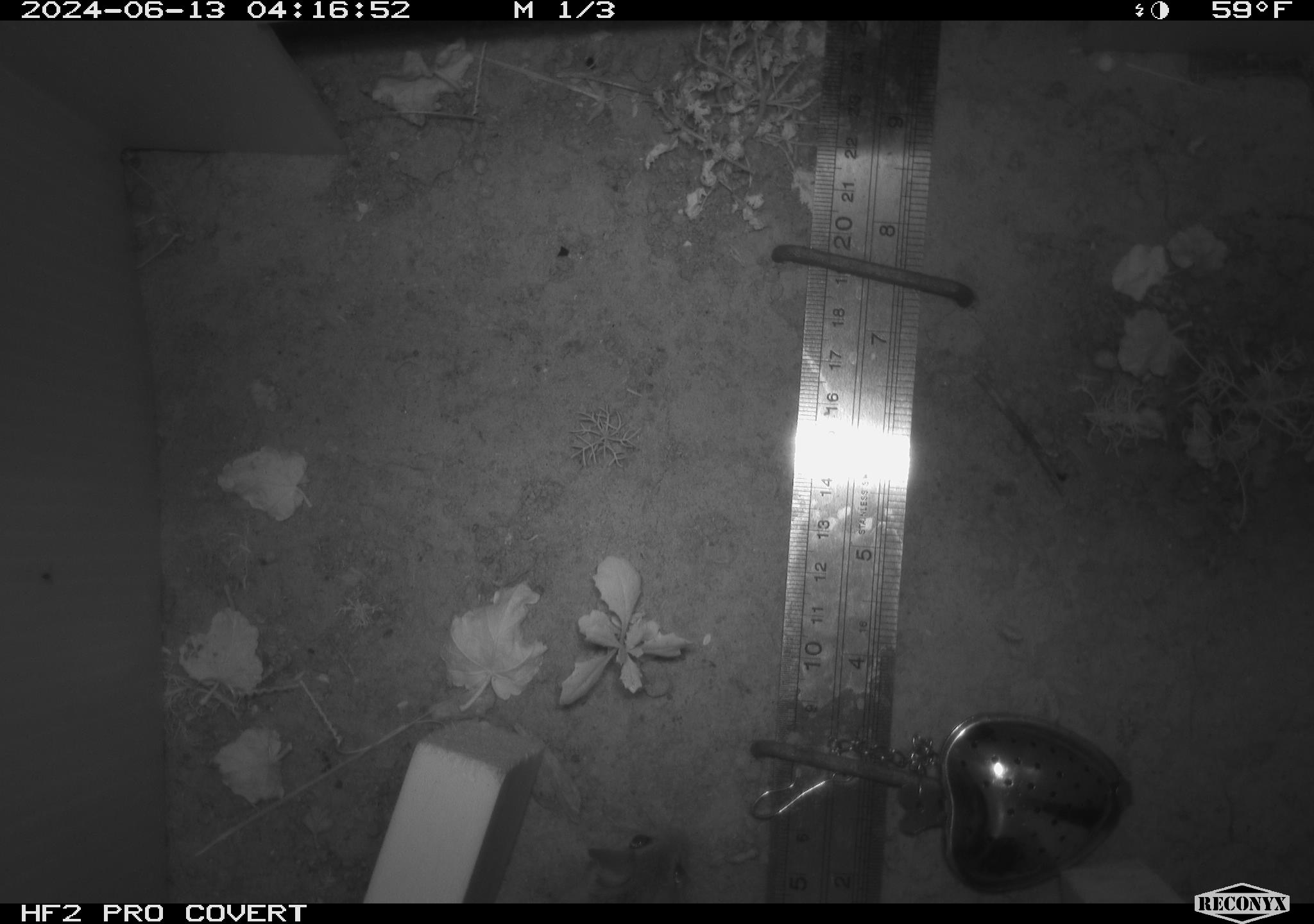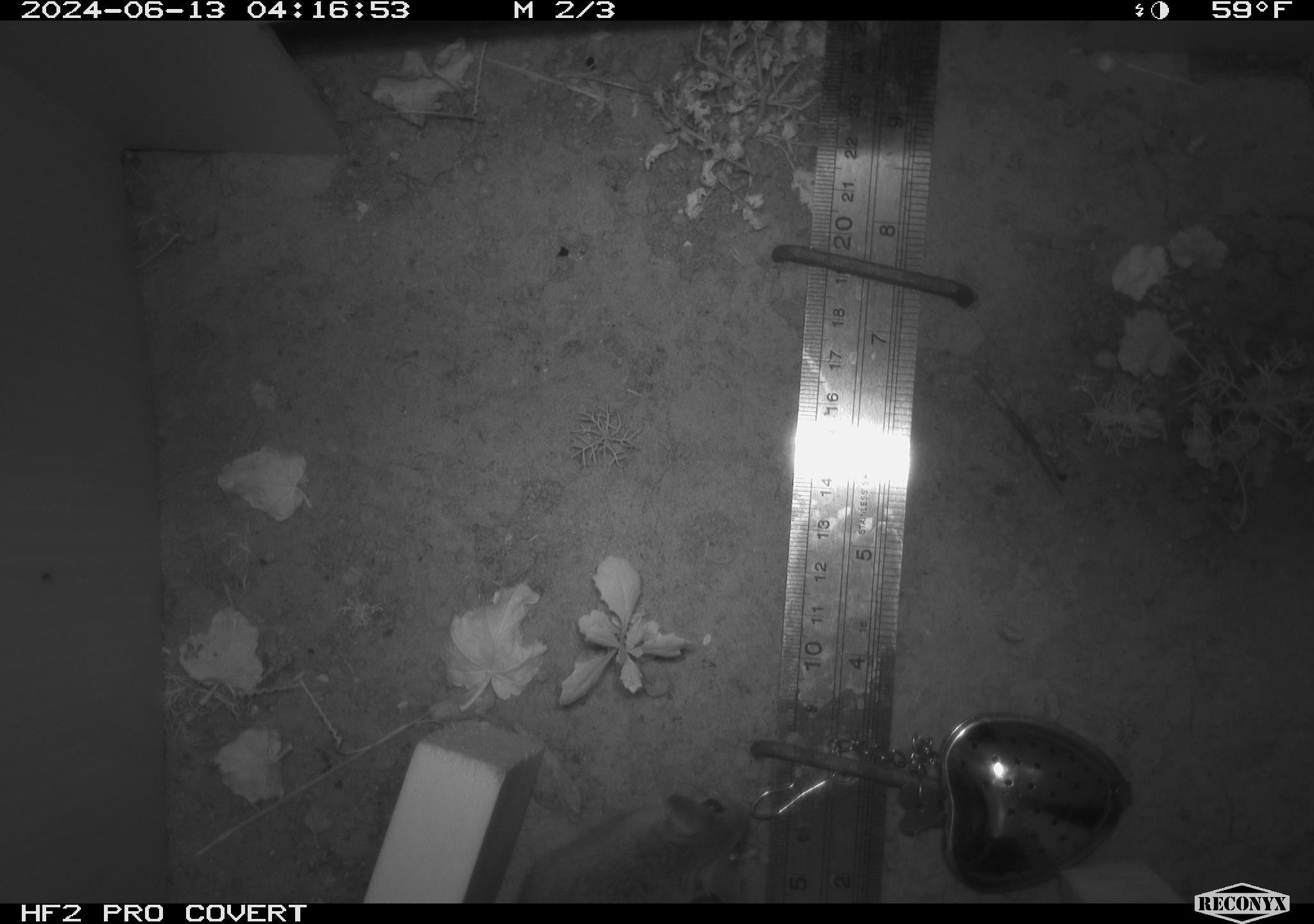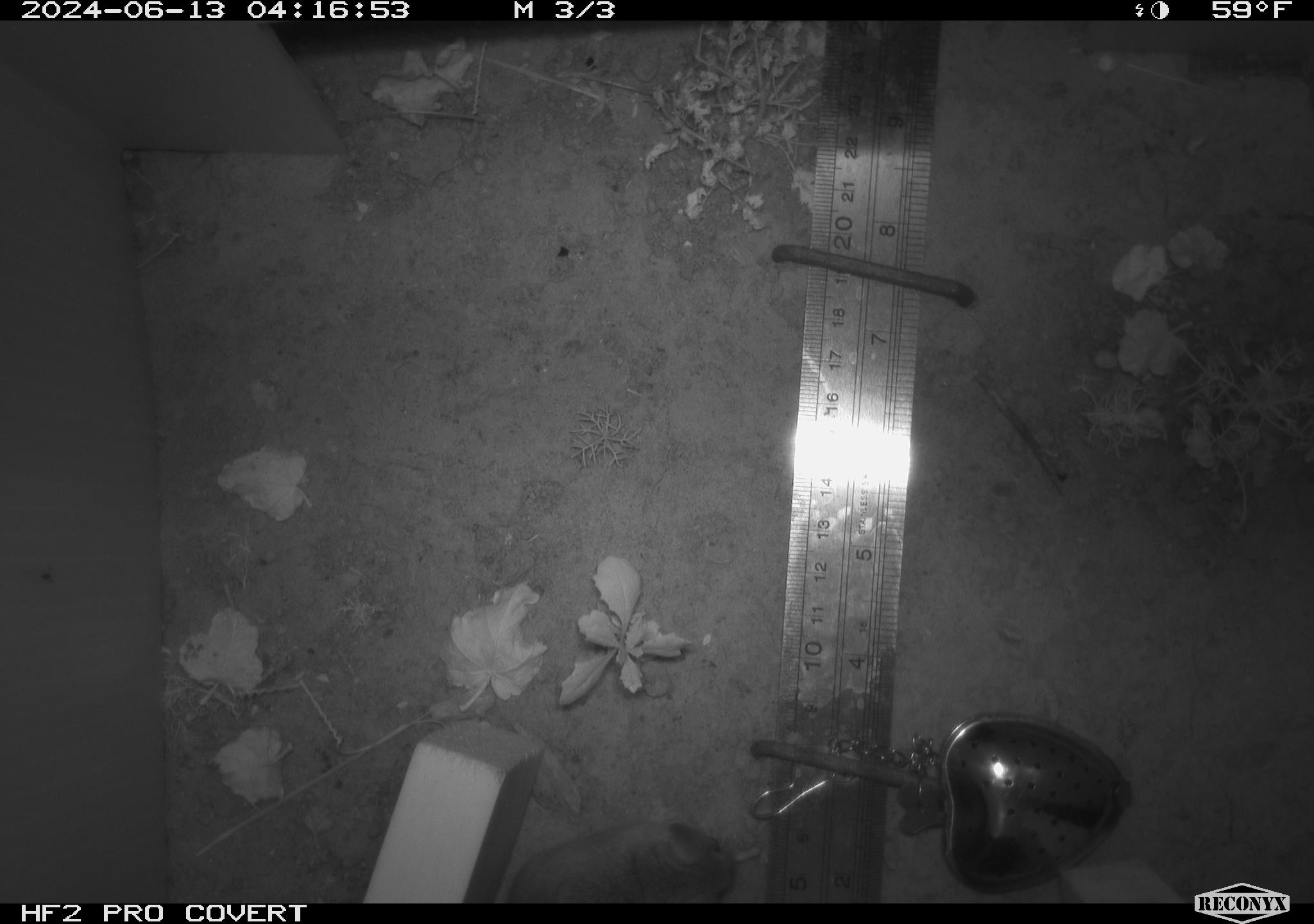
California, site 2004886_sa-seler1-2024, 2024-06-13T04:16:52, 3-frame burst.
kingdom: Animalia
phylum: Chordata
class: Mammalia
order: Rodentia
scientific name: Rodentia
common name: mouse species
Mouse species (Rodentia).